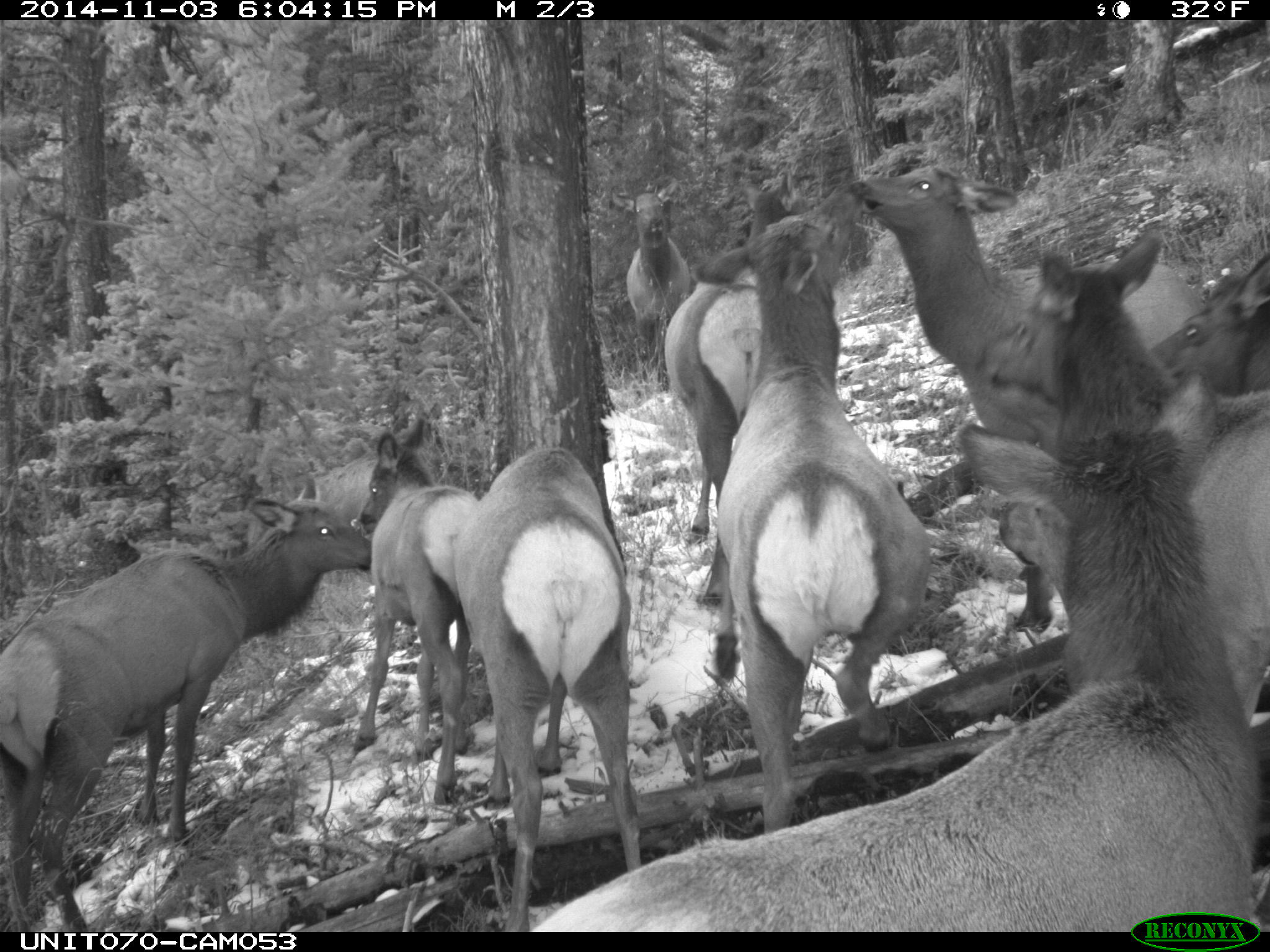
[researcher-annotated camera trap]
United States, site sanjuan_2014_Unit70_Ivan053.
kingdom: Animalia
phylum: Chordata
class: Mammalia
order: Artiodactyla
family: Cervidae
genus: Cervus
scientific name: Cervus elaphus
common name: red deer